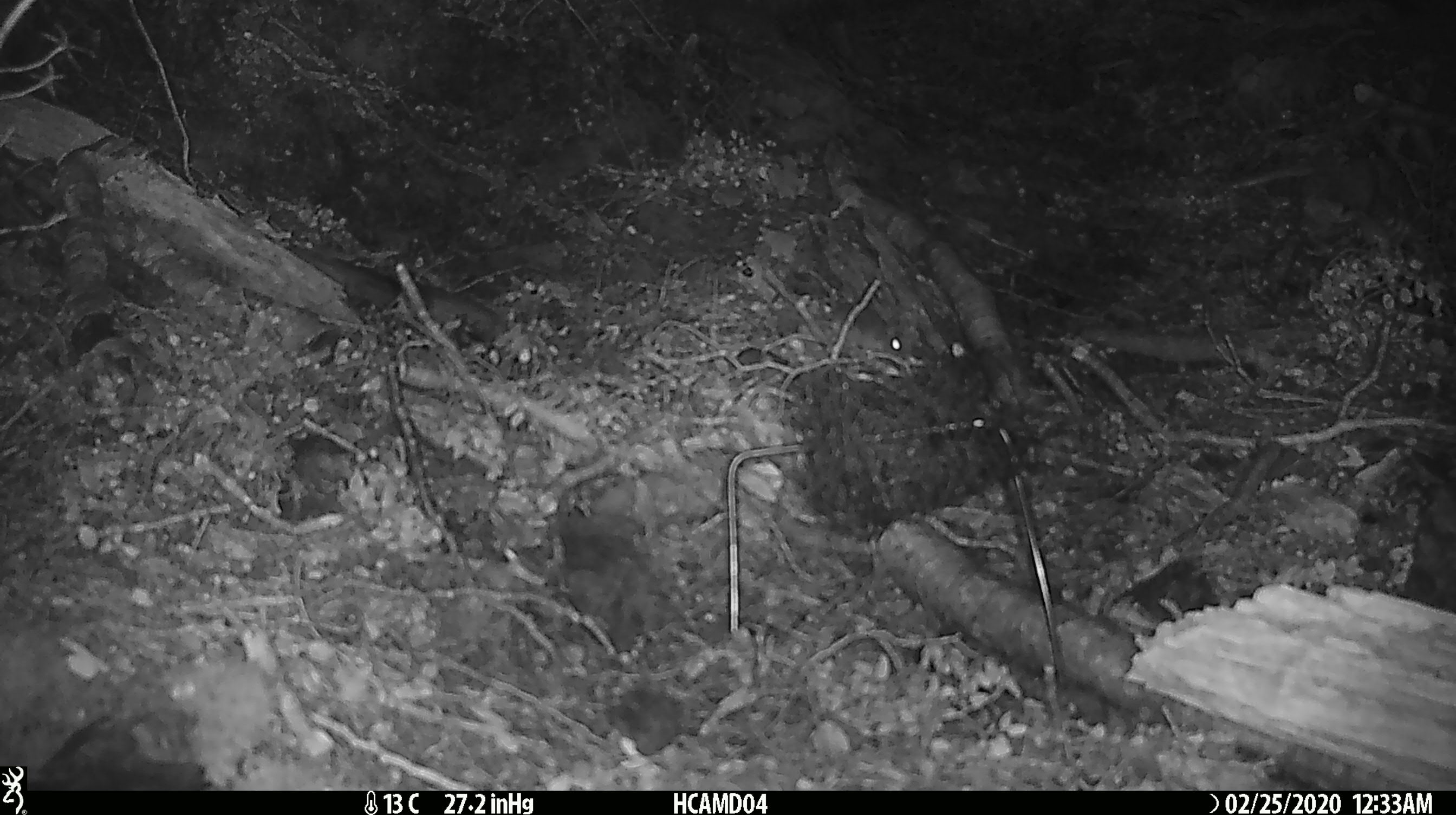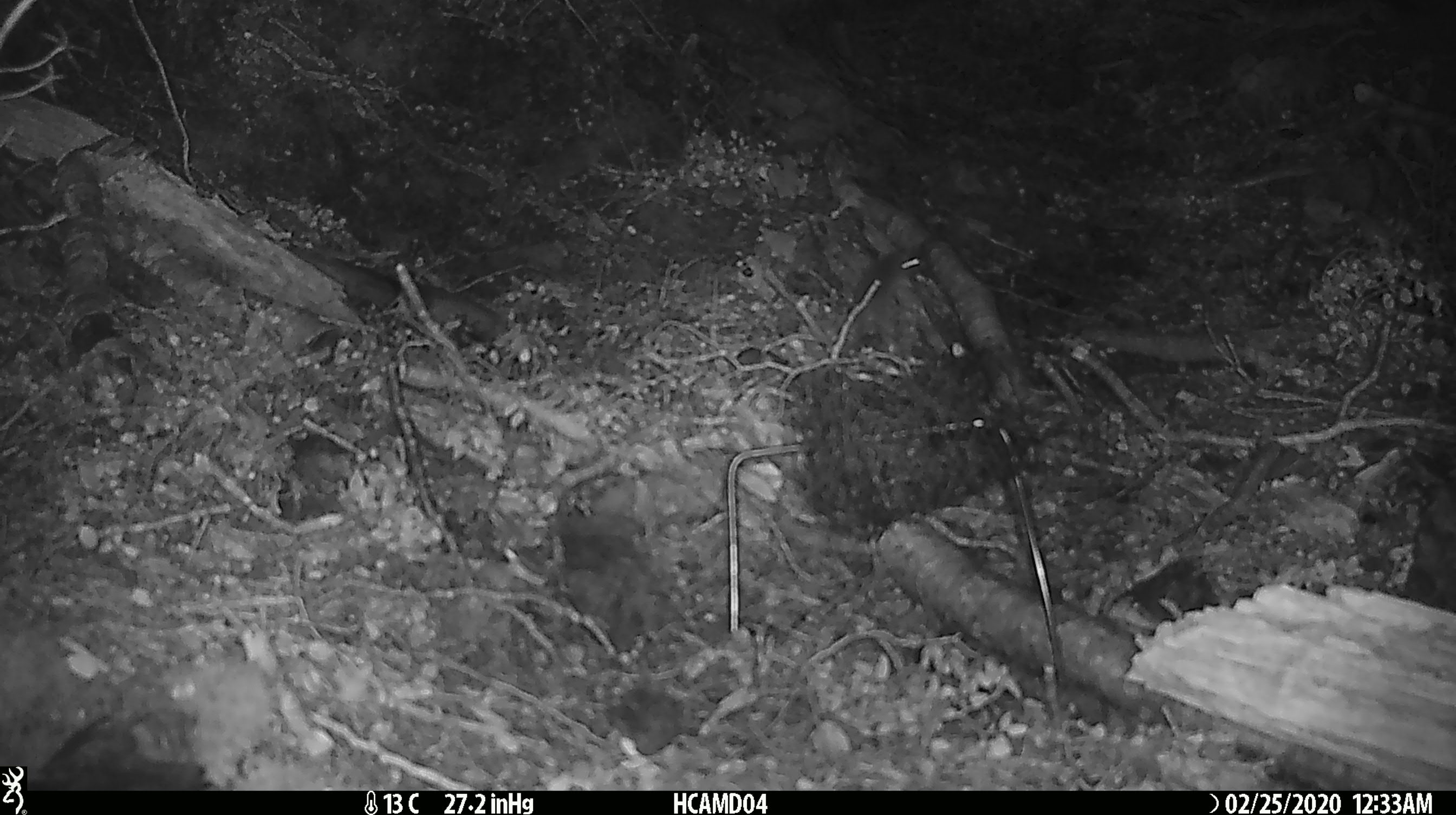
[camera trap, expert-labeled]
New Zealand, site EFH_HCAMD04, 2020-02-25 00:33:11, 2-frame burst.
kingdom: Animalia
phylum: Chordata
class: Mammalia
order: Rodentia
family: Muridae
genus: Mus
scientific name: Mus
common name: mouse